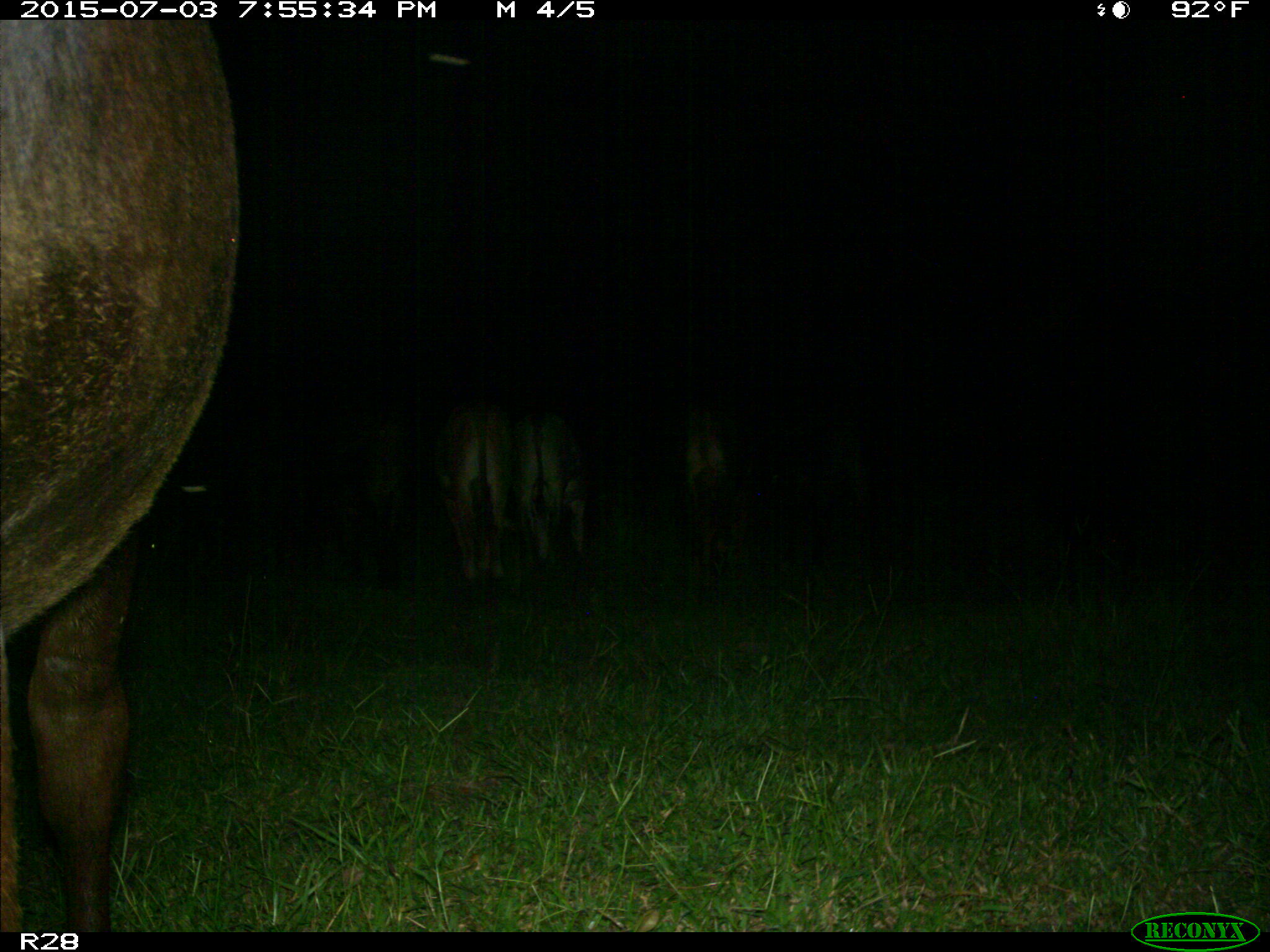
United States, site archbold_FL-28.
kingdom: Animalia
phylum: Chordata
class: Mammalia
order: Artiodactyla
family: Bovidae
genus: Bos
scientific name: Bos taurus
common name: domestic cow